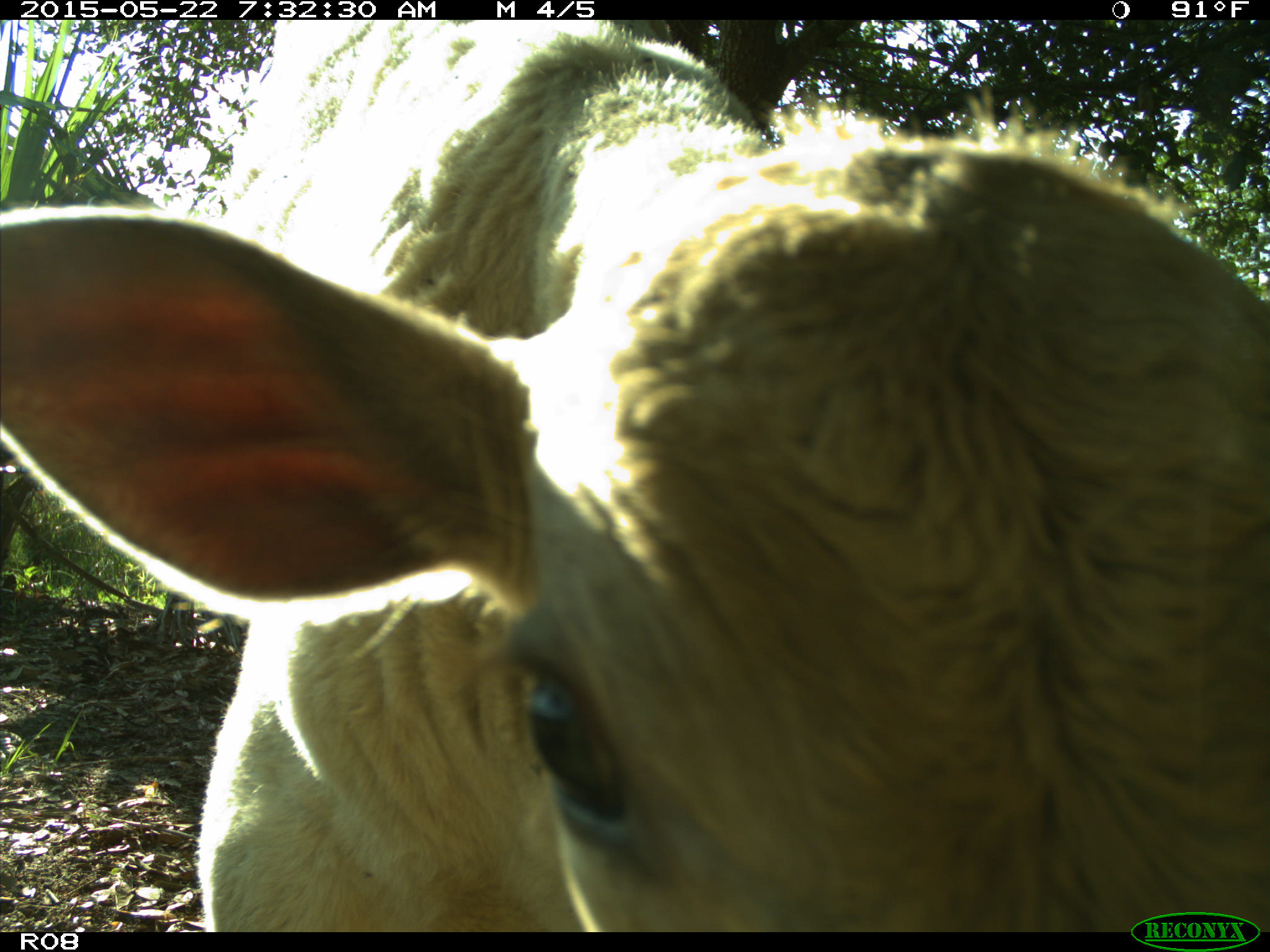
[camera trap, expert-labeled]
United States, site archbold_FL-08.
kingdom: Animalia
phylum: Chordata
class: Mammalia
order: Artiodactyla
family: Bovidae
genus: Bos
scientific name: Bos taurus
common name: domestic cow